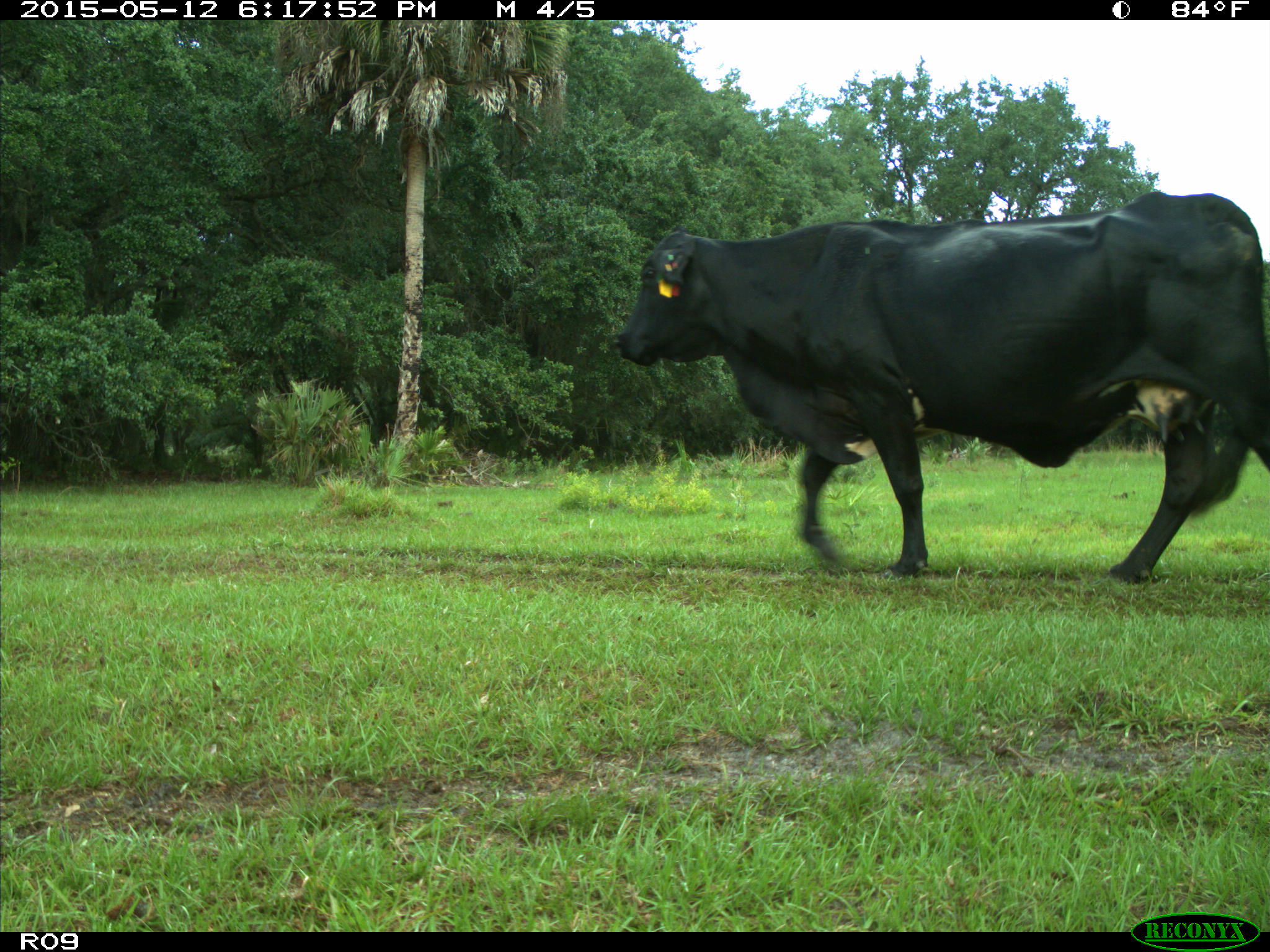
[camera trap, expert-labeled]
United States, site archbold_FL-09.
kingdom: Animalia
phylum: Chordata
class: Mammalia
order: Artiodactyla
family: Bovidae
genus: Bos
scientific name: Bos taurus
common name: domestic cow